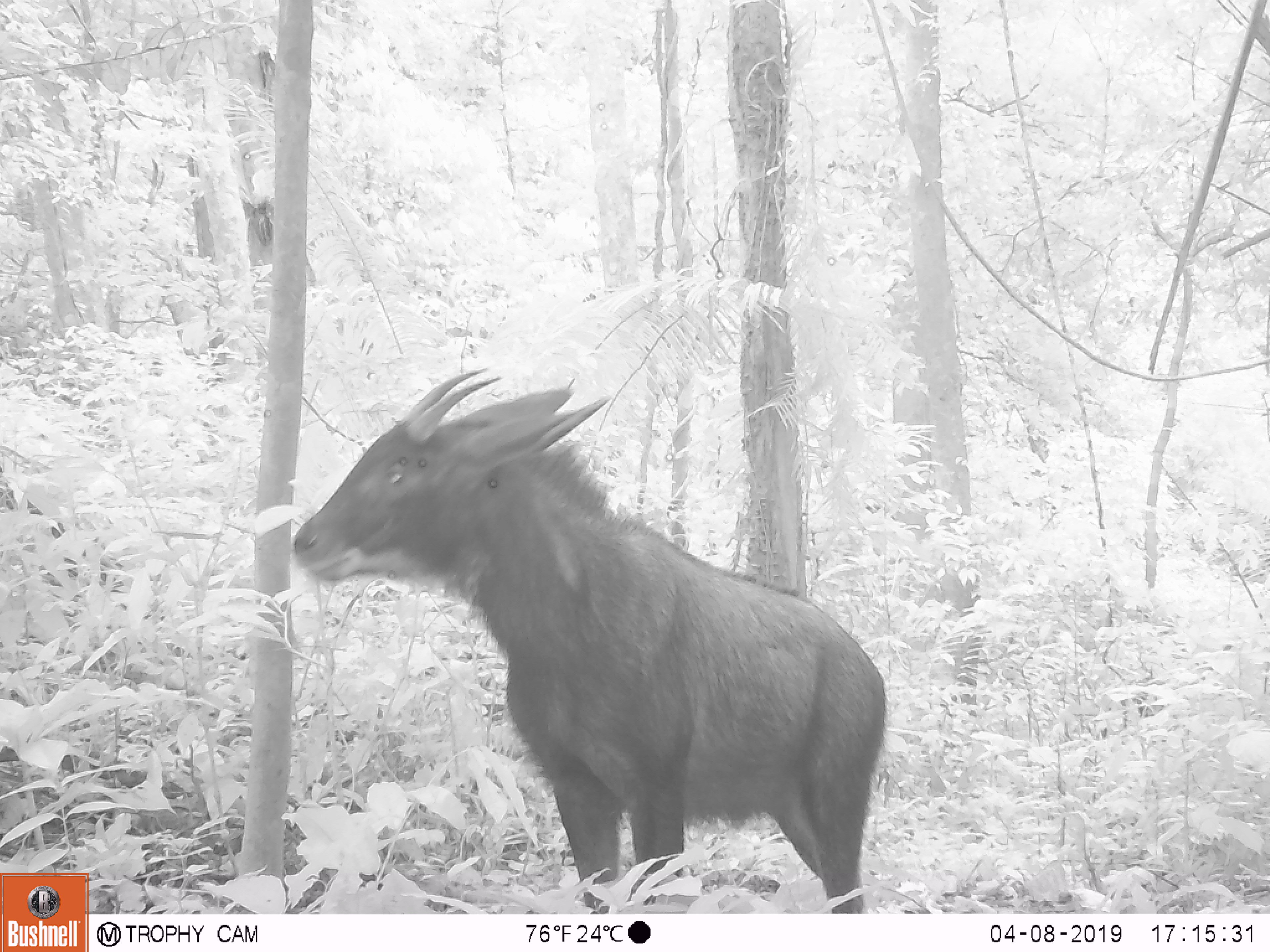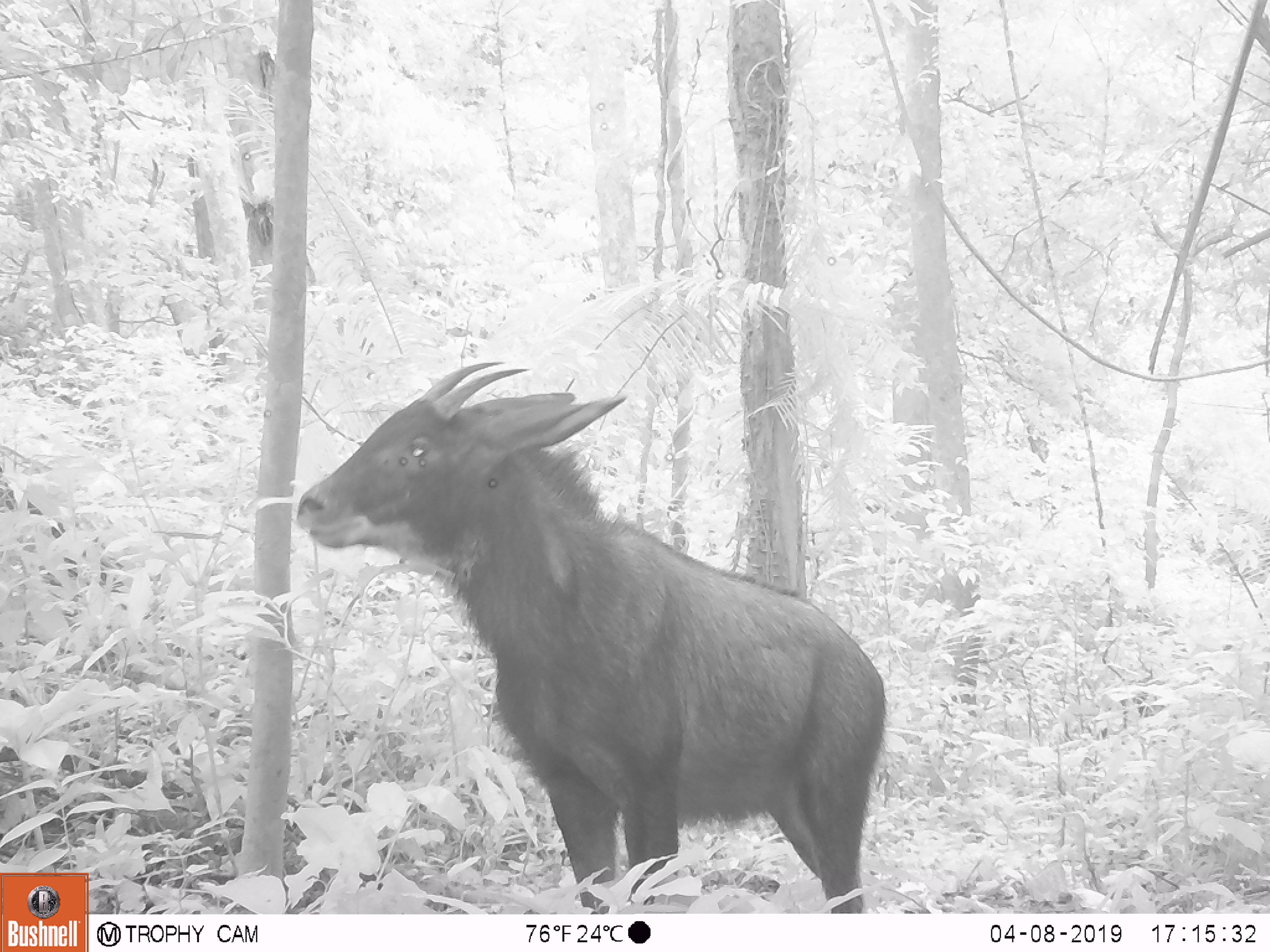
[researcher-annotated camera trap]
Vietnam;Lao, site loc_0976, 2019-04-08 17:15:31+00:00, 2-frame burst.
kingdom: Animalia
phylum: Chordata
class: Mammalia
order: Artiodactyla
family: Bovidae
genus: Capricornis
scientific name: Capricornis sumatraensis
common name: chinese serow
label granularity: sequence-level